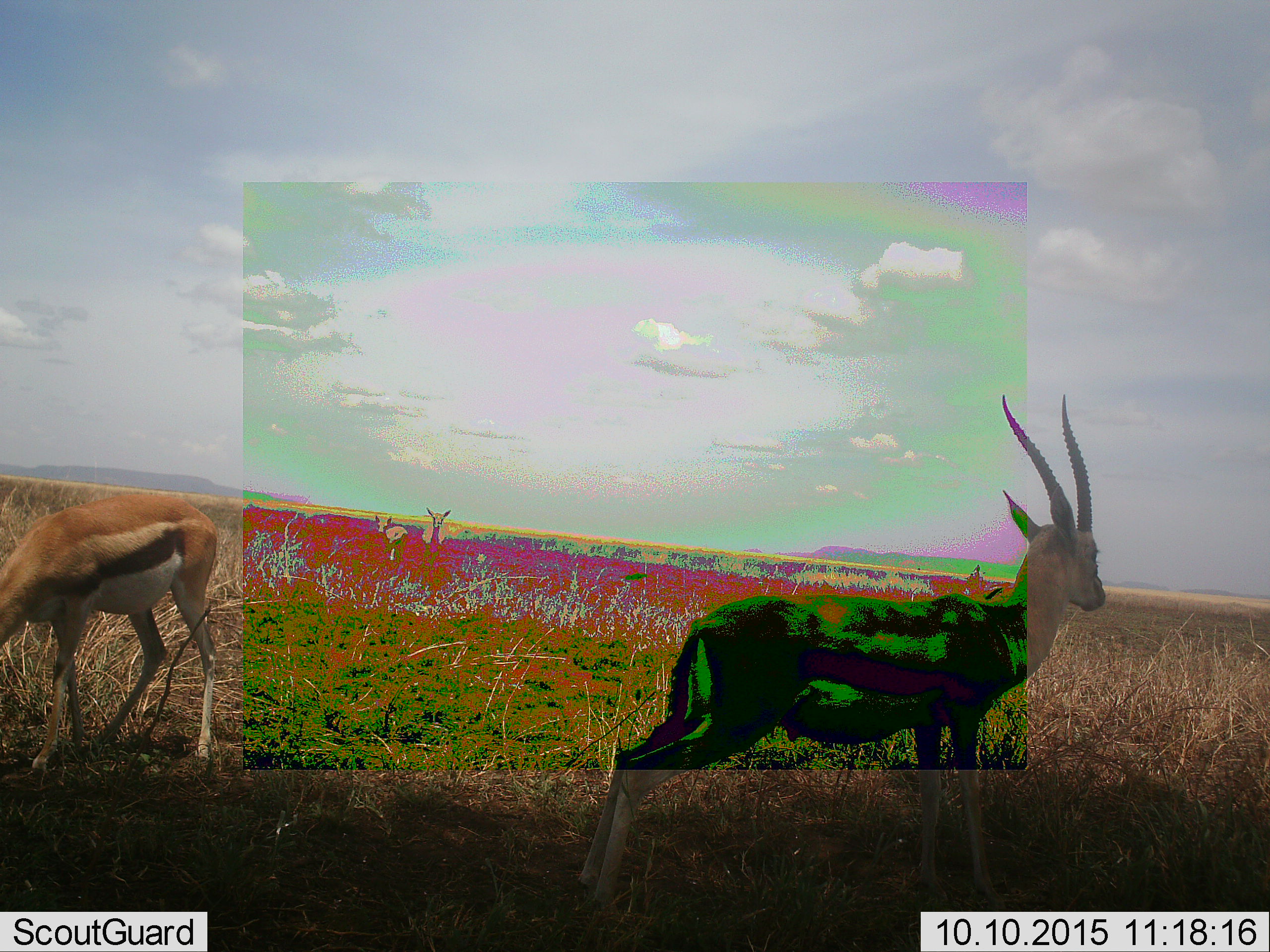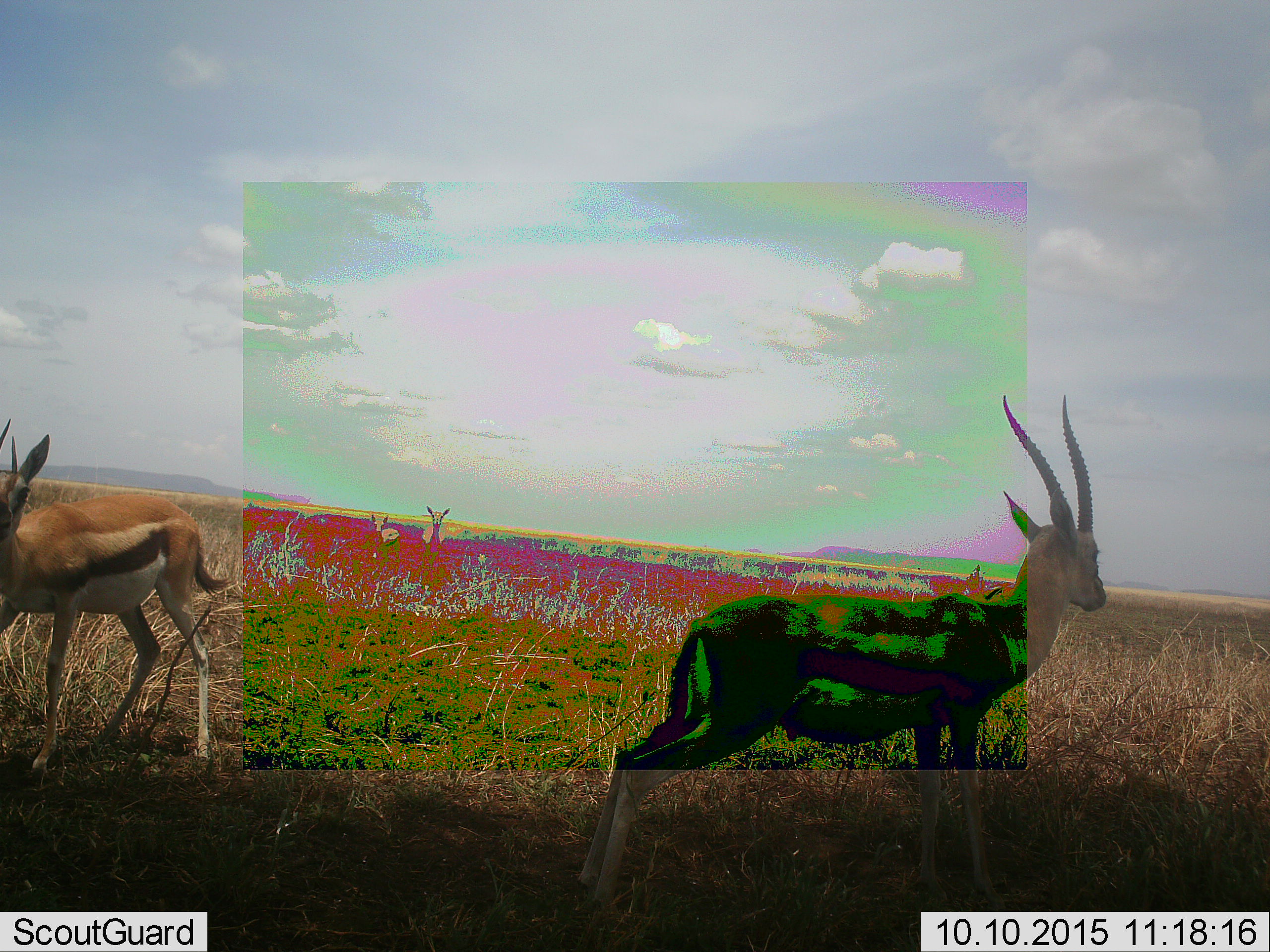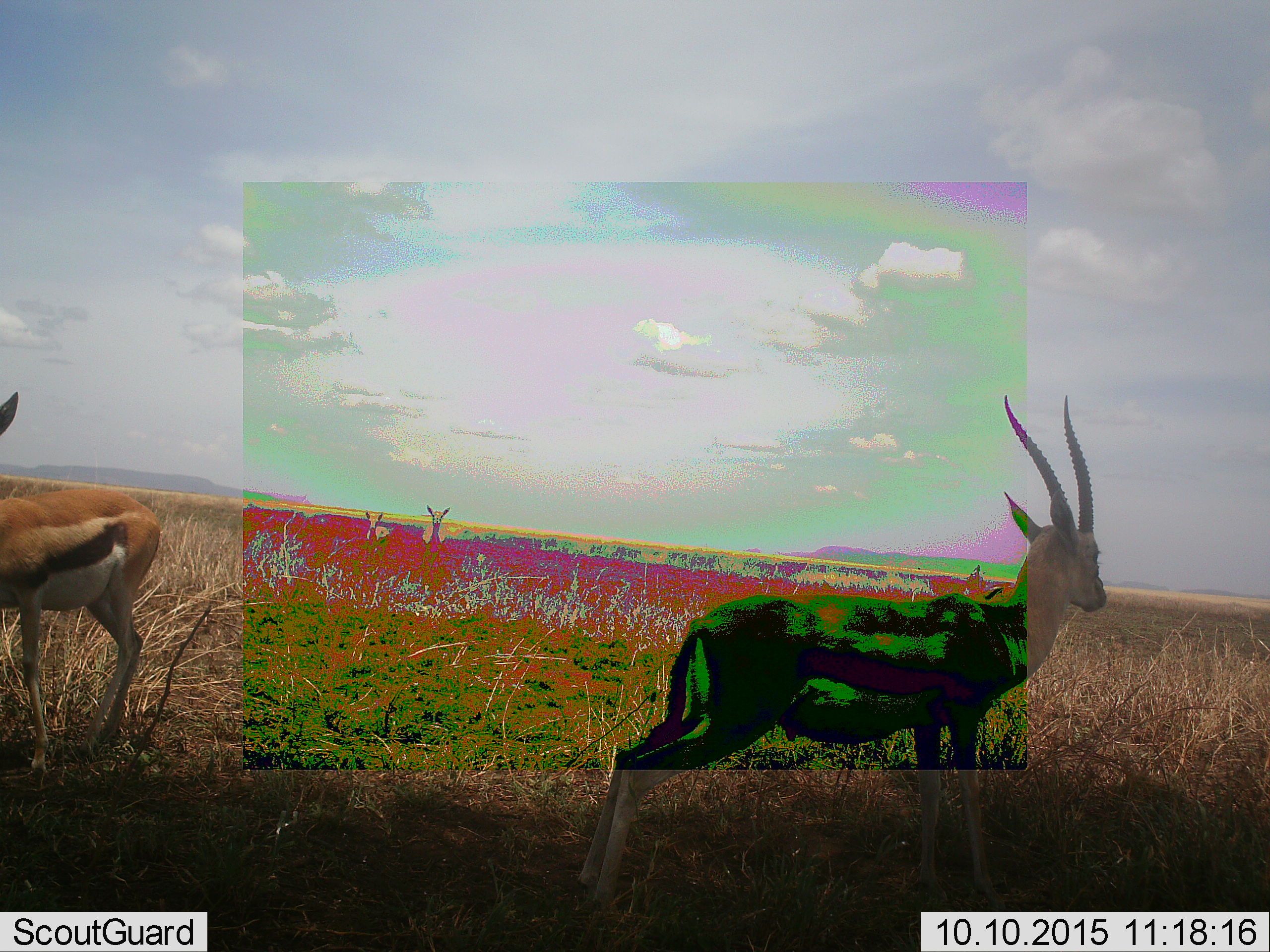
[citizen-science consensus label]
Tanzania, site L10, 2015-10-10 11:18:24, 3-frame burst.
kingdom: Animalia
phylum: Chordata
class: Mammalia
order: Artiodactyla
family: Bovidae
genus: Eudorcas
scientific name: Eudorcas thomsonii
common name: thomson's gazelle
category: gazellethomsons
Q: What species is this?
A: Gazellethomsons (thomson's gazelle) (Eudorcas thomsonii).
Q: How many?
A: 4.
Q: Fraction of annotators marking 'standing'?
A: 89%.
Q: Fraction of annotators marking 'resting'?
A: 11%.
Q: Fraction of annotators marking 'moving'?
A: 44%.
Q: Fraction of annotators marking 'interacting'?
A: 0%.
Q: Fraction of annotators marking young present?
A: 33%.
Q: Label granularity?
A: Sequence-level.